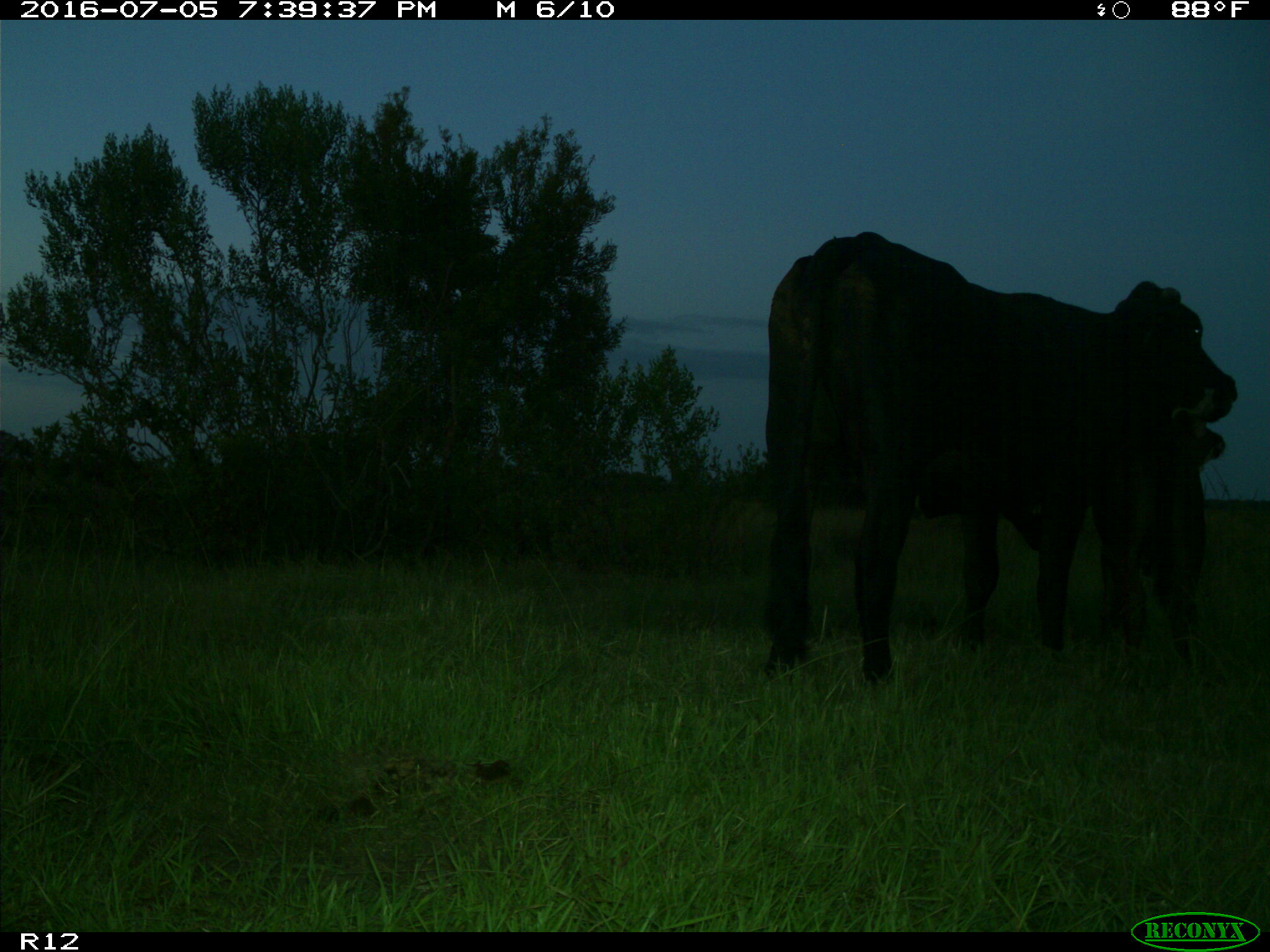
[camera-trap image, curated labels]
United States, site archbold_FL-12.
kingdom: Animalia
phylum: Chordata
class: Mammalia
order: Artiodactyla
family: Bovidae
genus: Bos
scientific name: Bos taurus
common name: domestic cow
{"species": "Bos taurus (domestic cow)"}